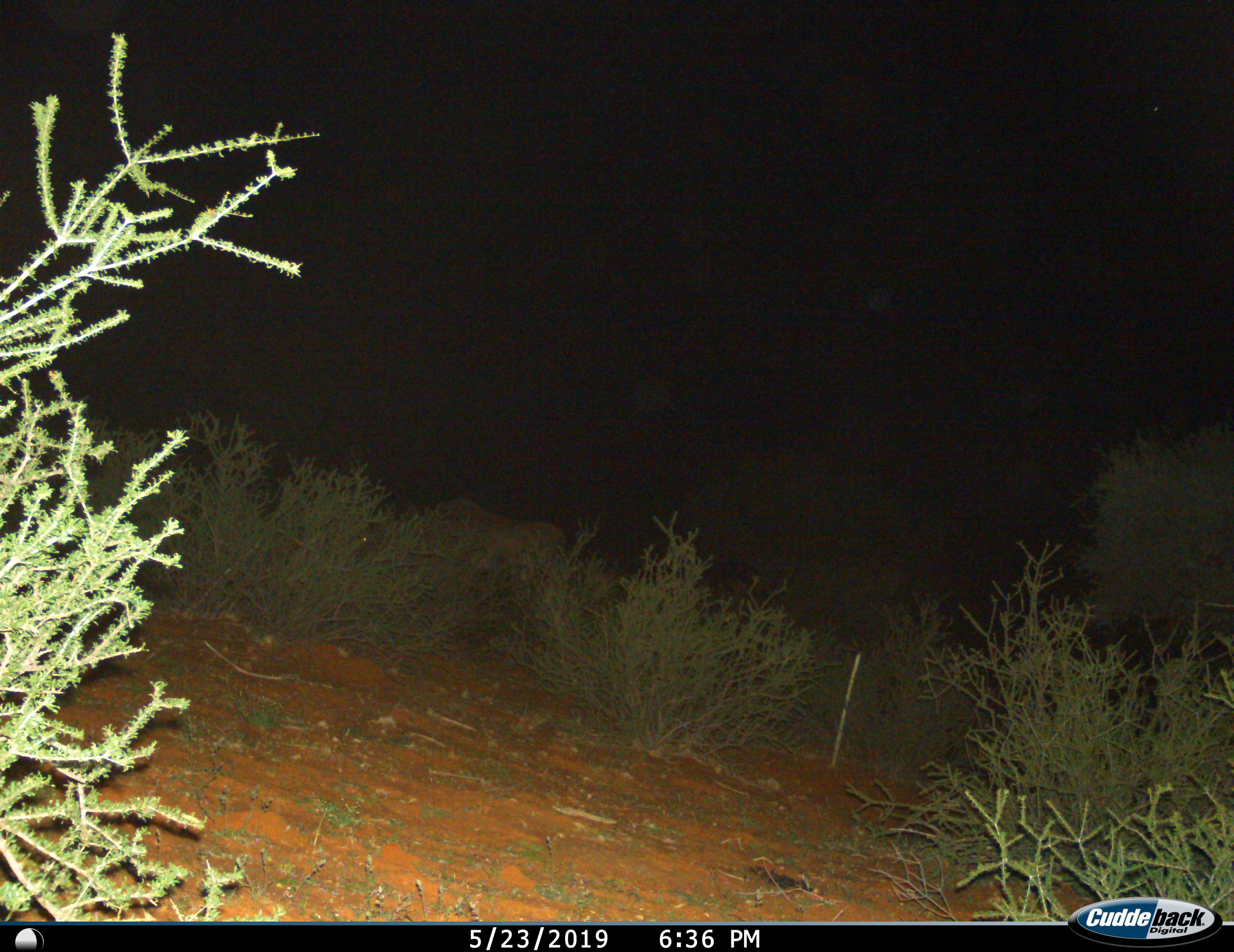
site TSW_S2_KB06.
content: unidentified animal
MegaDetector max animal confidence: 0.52